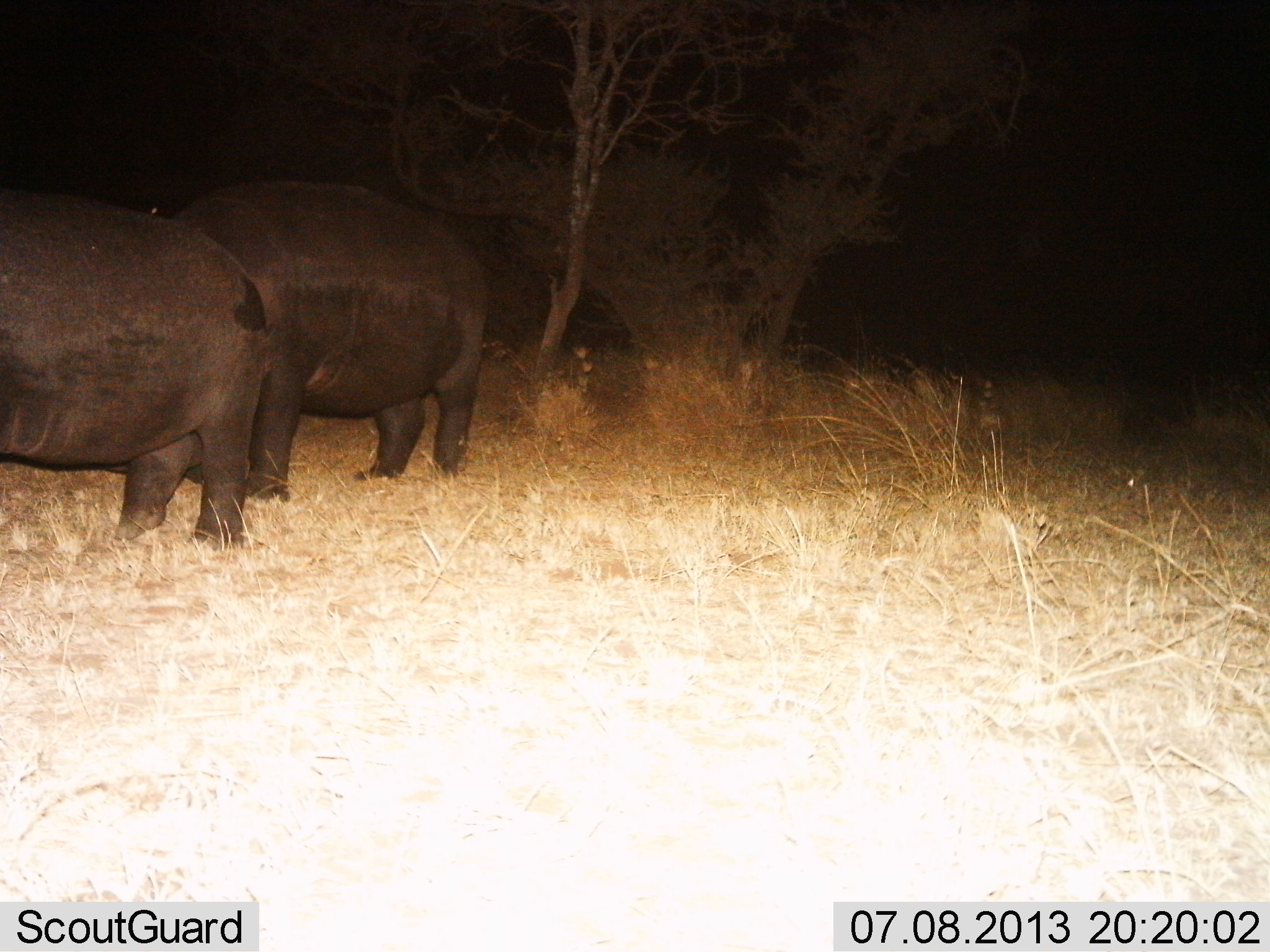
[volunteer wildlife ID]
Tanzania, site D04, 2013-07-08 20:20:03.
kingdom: Animalia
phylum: Chordata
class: Mammalia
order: Artiodactyla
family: Hippopotamidae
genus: Hippopotamus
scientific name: Hippopotamus amphibius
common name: hippopotamus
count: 2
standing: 70%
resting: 0%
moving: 10%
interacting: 0%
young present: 0%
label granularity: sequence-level